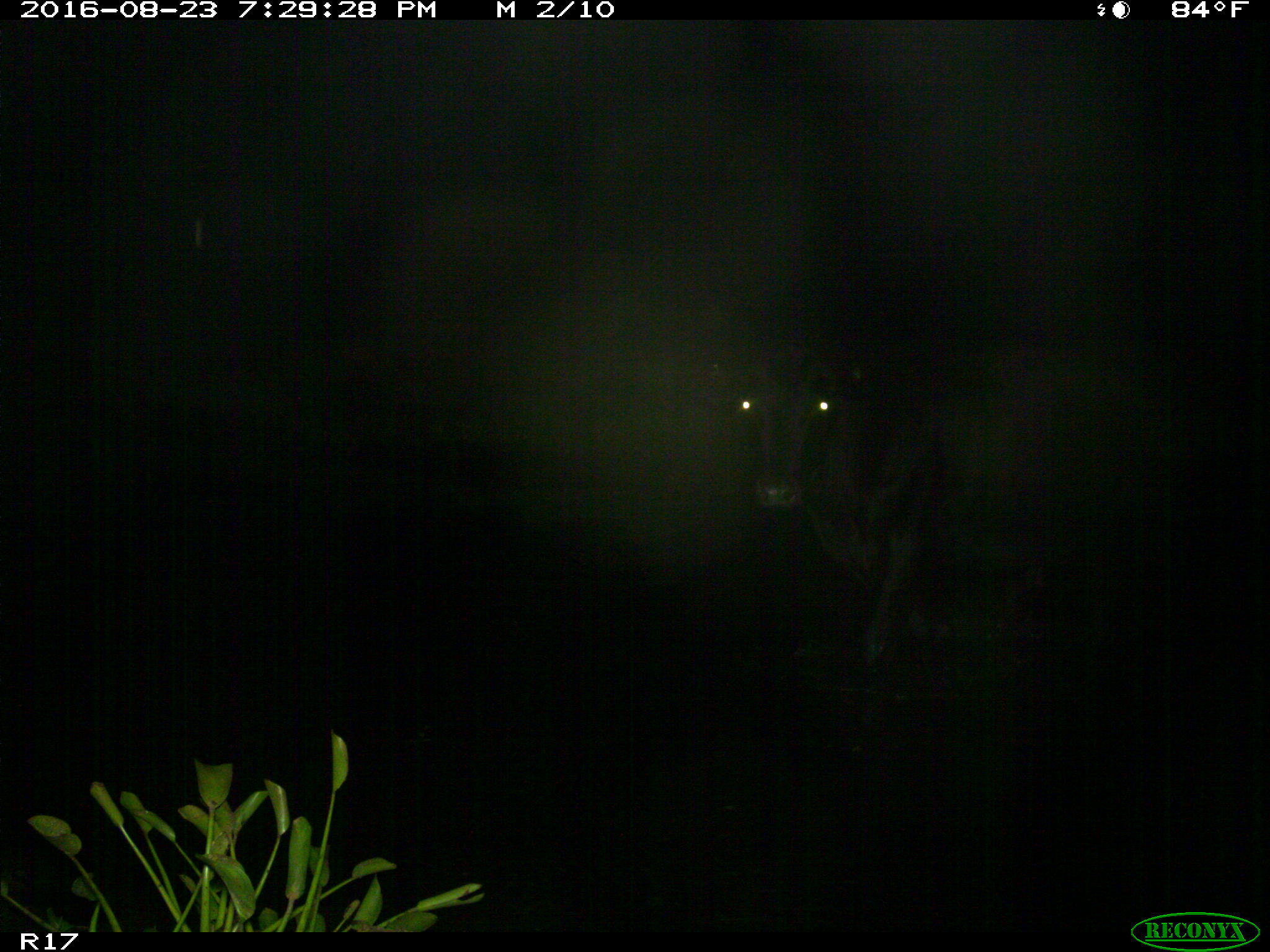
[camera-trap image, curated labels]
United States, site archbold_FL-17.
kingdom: Animalia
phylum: Chordata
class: Mammalia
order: Artiodactyla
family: Bovidae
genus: Bos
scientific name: Bos taurus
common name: domestic cow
Bos taurus (domestic cow).